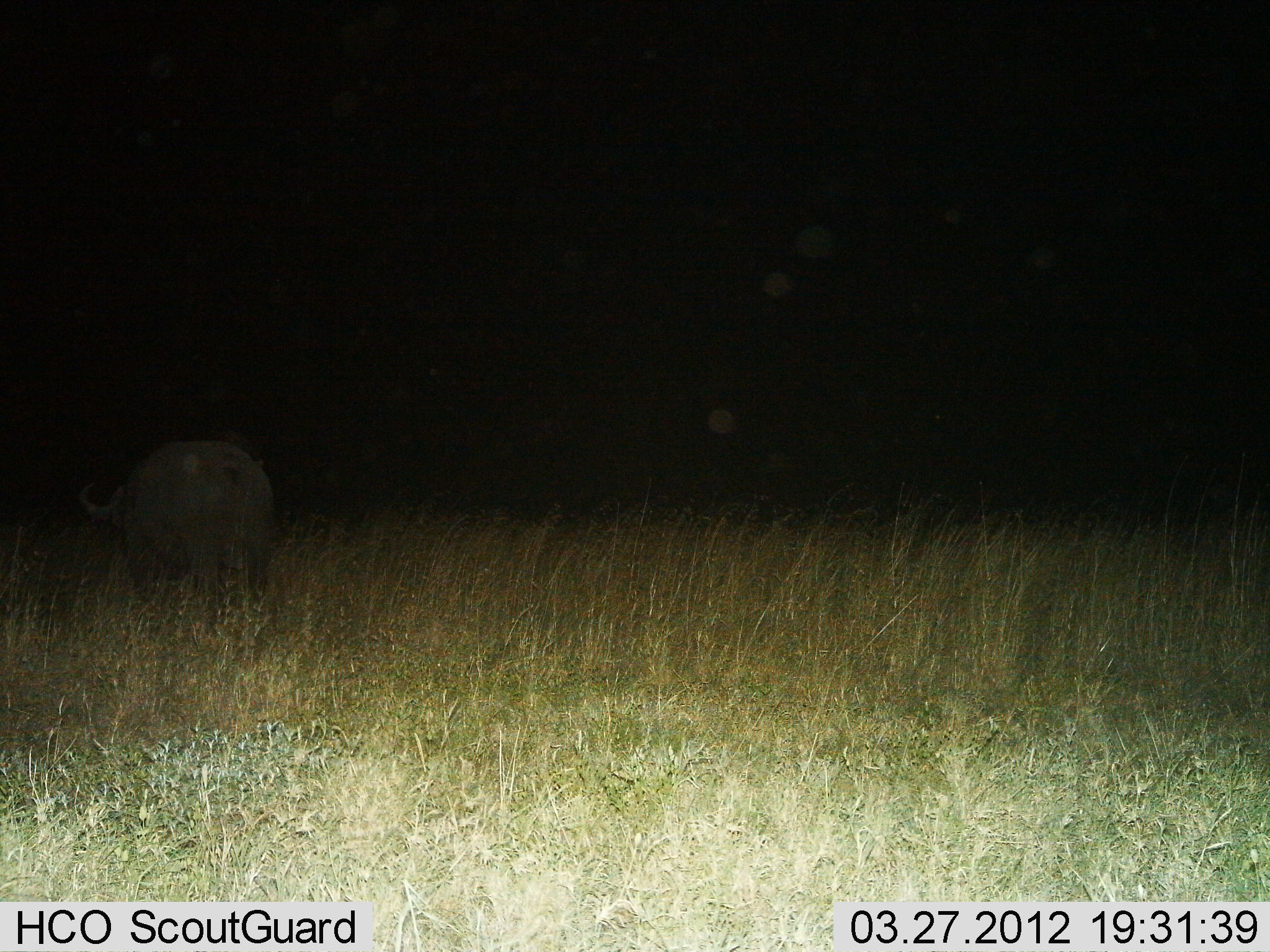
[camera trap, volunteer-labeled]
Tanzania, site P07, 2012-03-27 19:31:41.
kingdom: Animalia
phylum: Chordata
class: Mammalia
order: Artiodactyla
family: Bovidae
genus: Syncerus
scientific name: Syncerus caffer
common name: cape buffalo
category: buffalo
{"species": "buffalo (cape buffalo) (Syncerus caffer)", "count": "1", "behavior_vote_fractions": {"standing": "62%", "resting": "0%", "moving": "19%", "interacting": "0%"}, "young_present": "0%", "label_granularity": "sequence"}